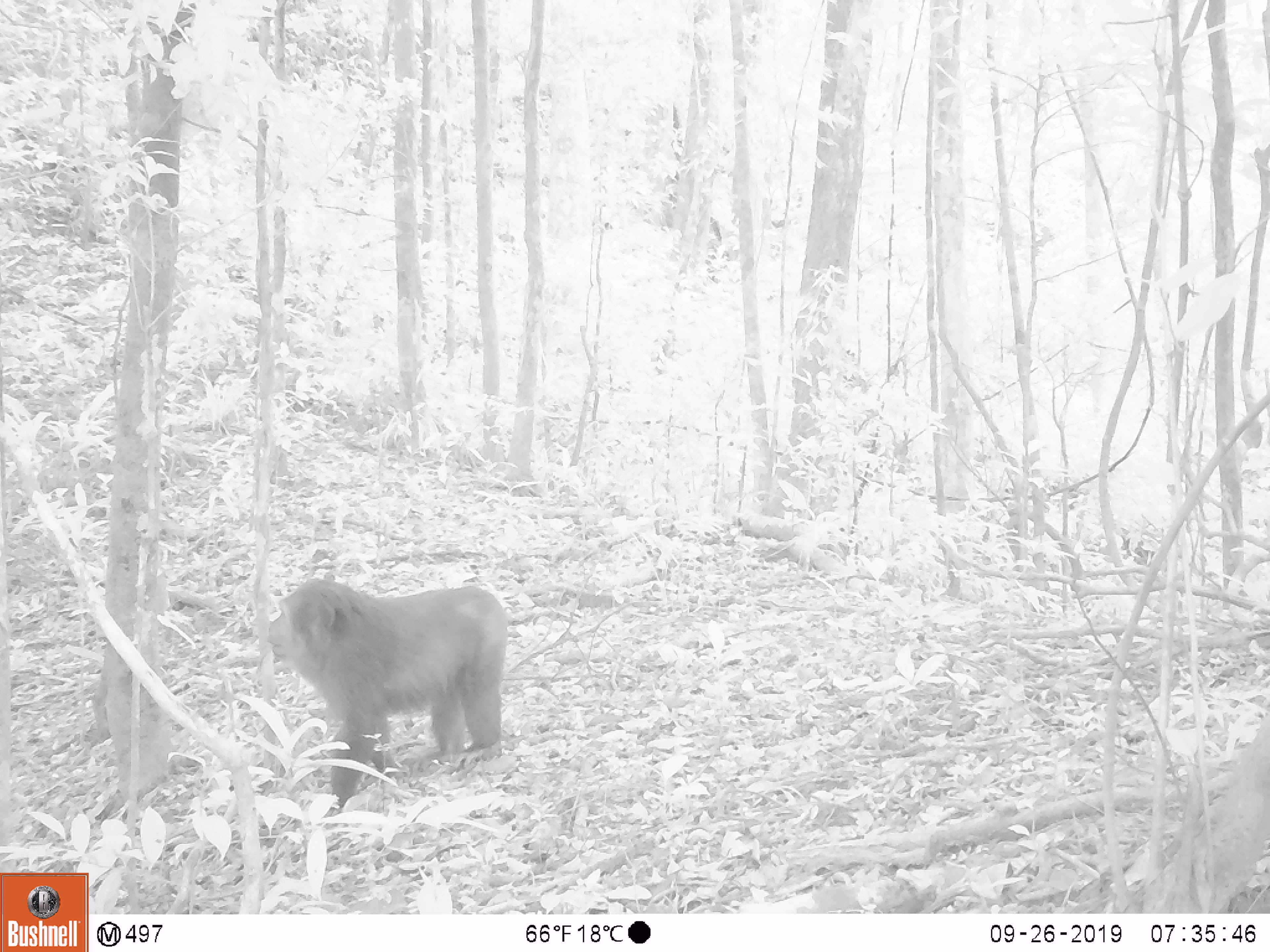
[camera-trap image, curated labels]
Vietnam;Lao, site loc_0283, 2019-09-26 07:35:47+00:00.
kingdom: Animalia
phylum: Chordata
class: Mammalia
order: Primates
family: Cercopithecidae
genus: Macaca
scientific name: Macaca arctoides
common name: stump-tailed macaque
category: stump tailed macaque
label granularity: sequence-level